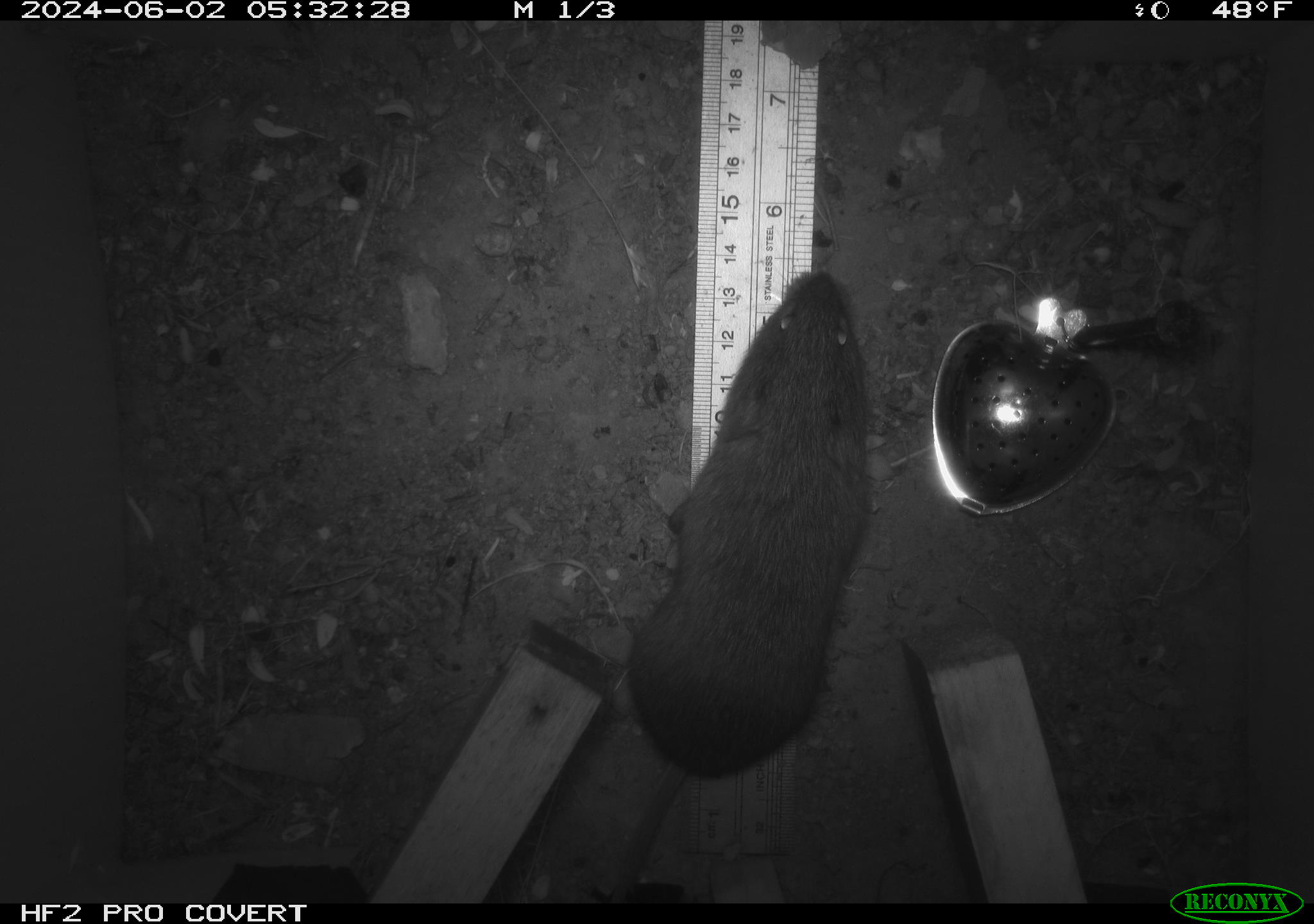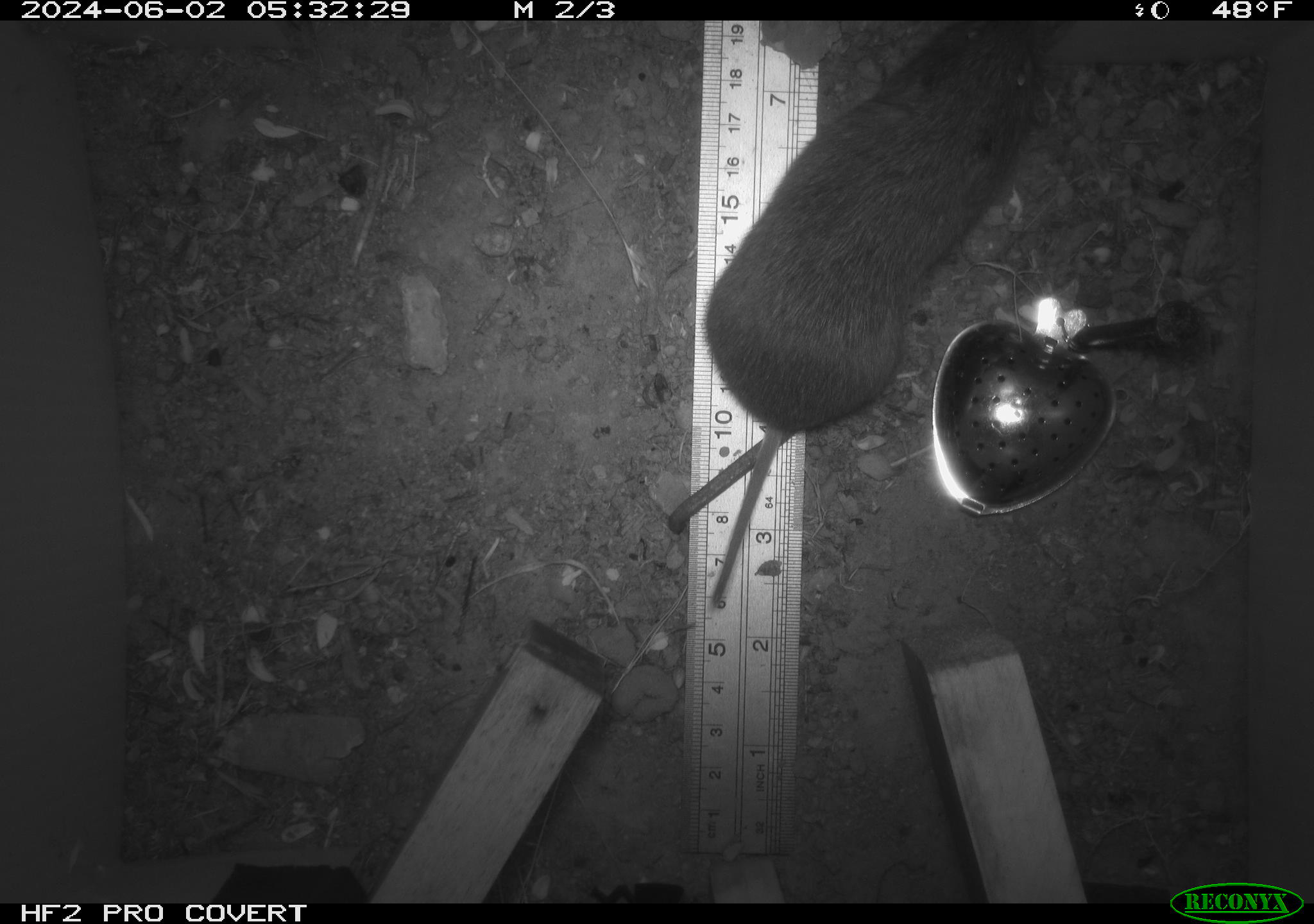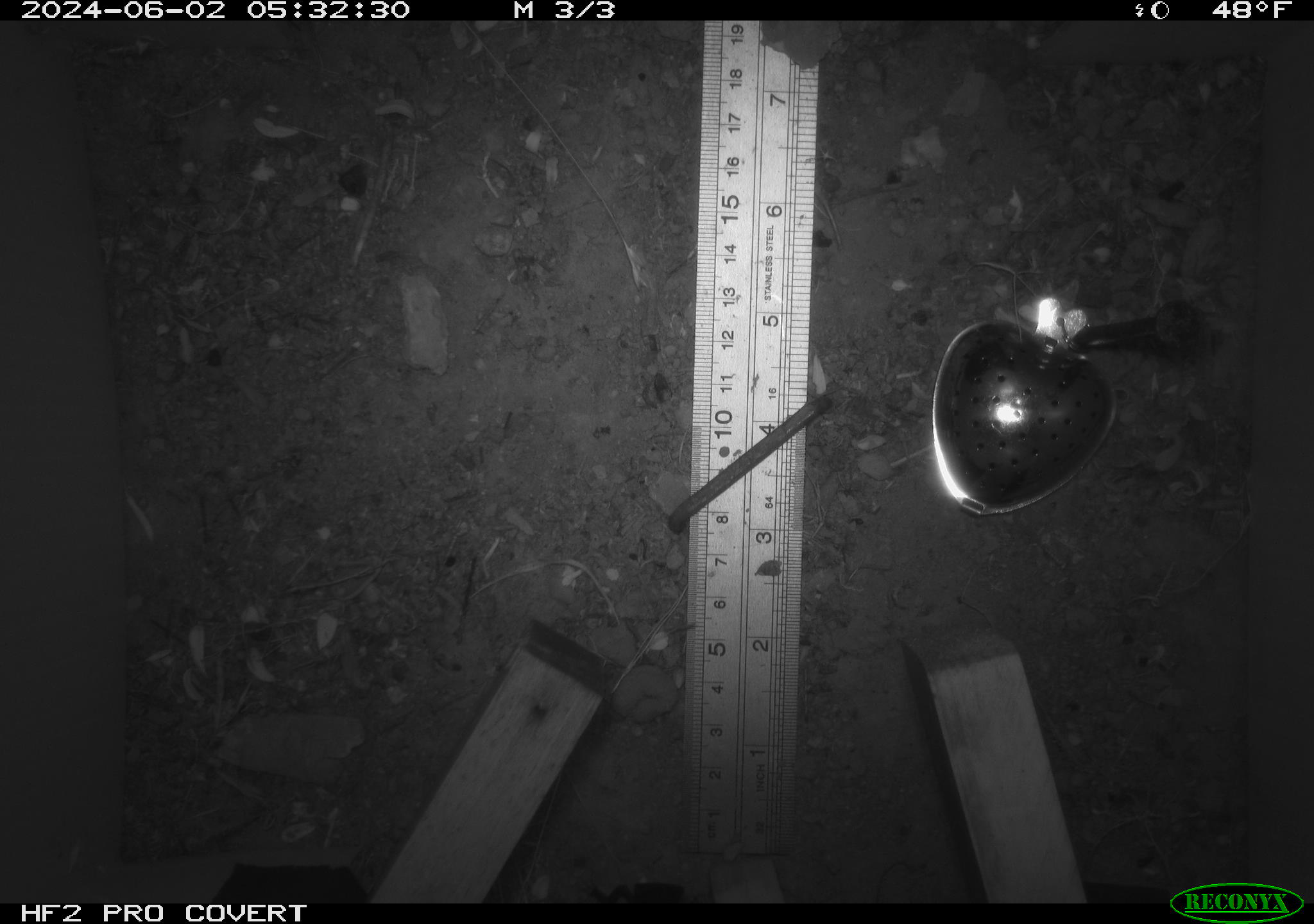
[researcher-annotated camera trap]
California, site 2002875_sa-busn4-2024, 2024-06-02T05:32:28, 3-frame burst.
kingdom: Animalia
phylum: Chordata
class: Mammalia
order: Rodentia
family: Cricetidae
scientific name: Arvicolinae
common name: voles, lemmings, and muskrats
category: arvicolinae subfamily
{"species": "arvicolinae subfamily (voles, lemmings, and muskrats) (Arvicolinae)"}